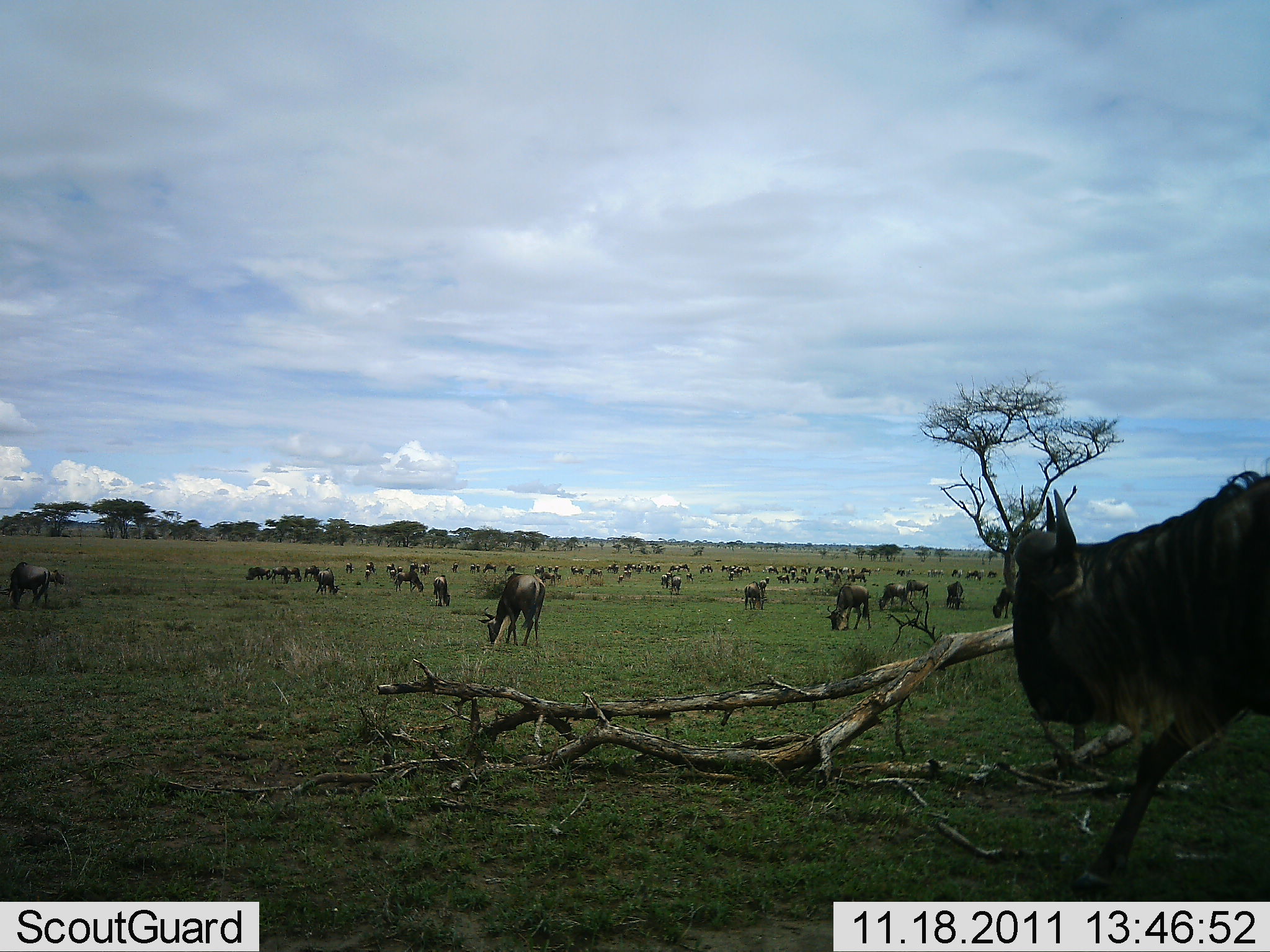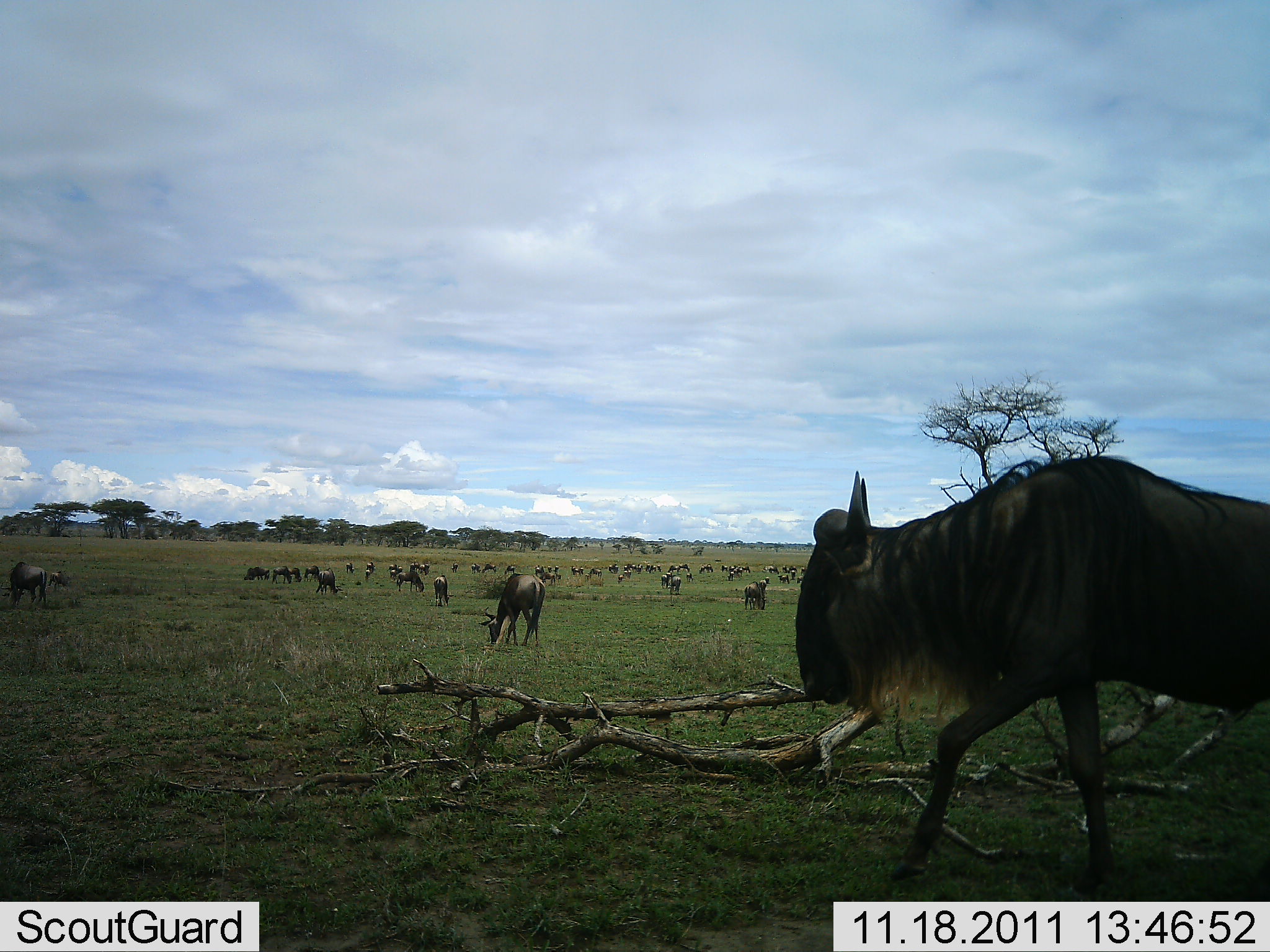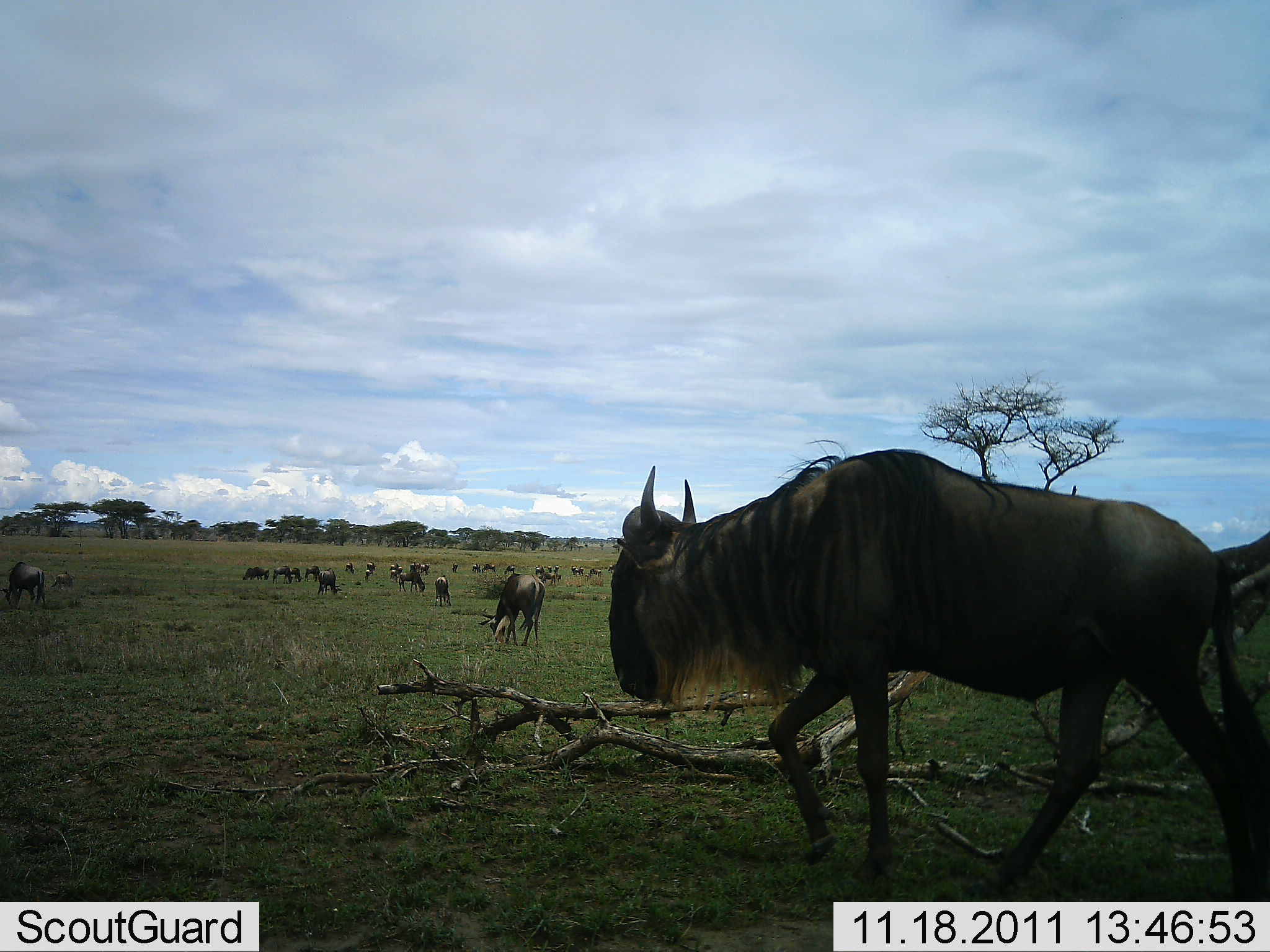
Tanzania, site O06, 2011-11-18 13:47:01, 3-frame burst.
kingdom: Animalia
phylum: Chordata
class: Mammalia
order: Artiodactyla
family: Bovidae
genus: Connochaetes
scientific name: Connochaetes taurinus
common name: blue wildebeest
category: wildebeest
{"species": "wildebeest (blue wildebeest) (Connochaetes taurinus)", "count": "51+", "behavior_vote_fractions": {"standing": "35%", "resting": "0%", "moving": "71%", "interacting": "0%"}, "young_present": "6%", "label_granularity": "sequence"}